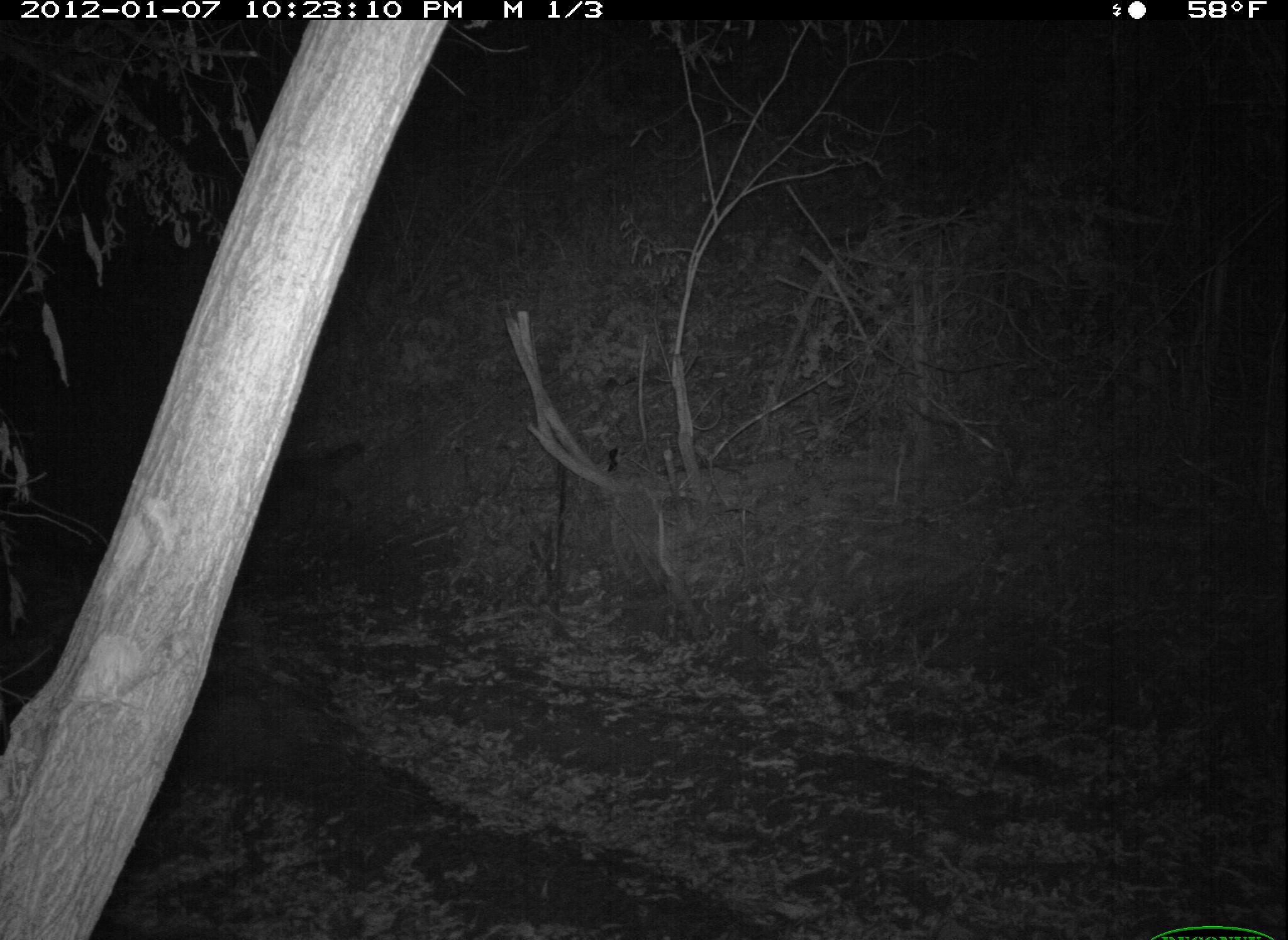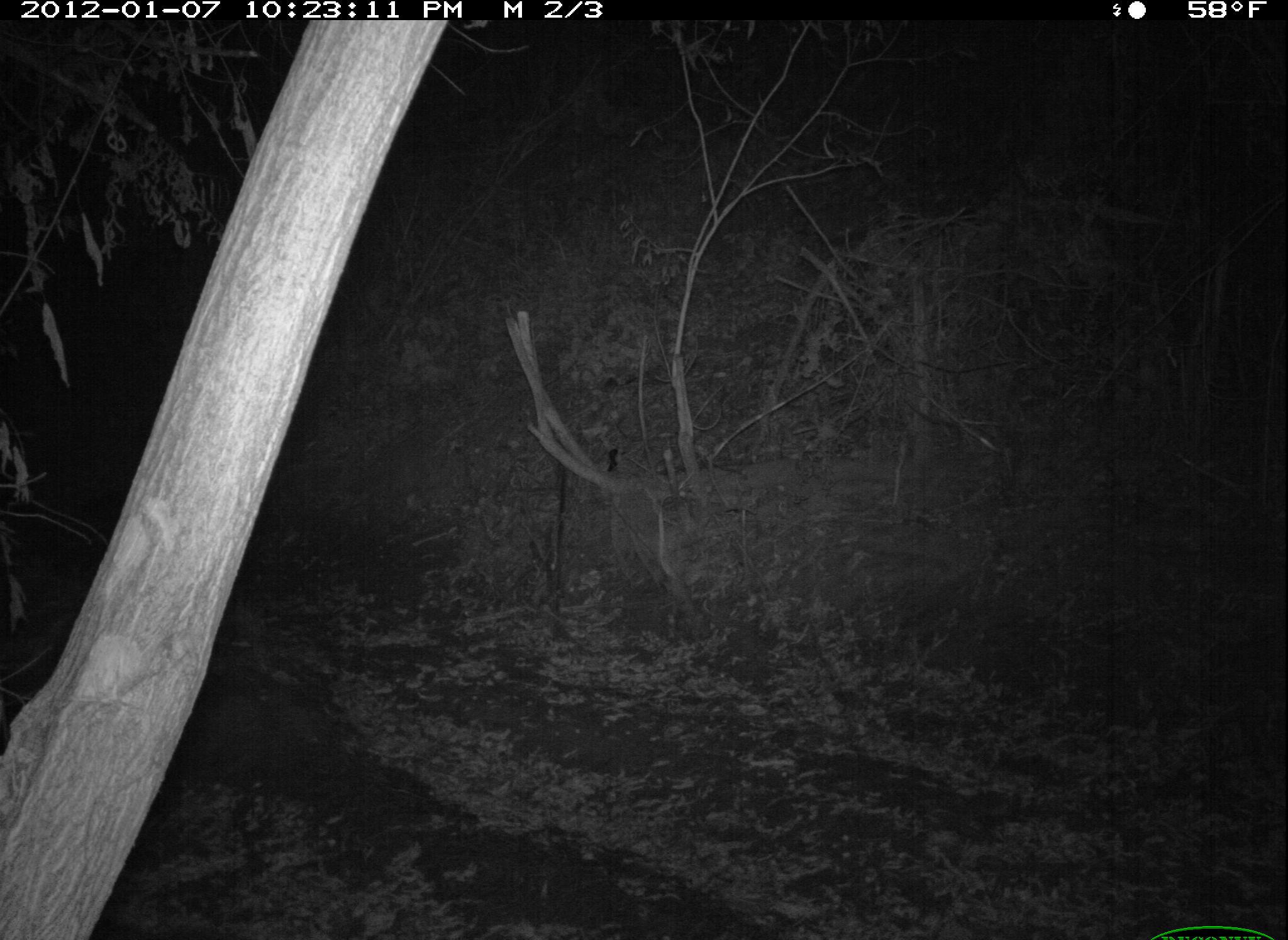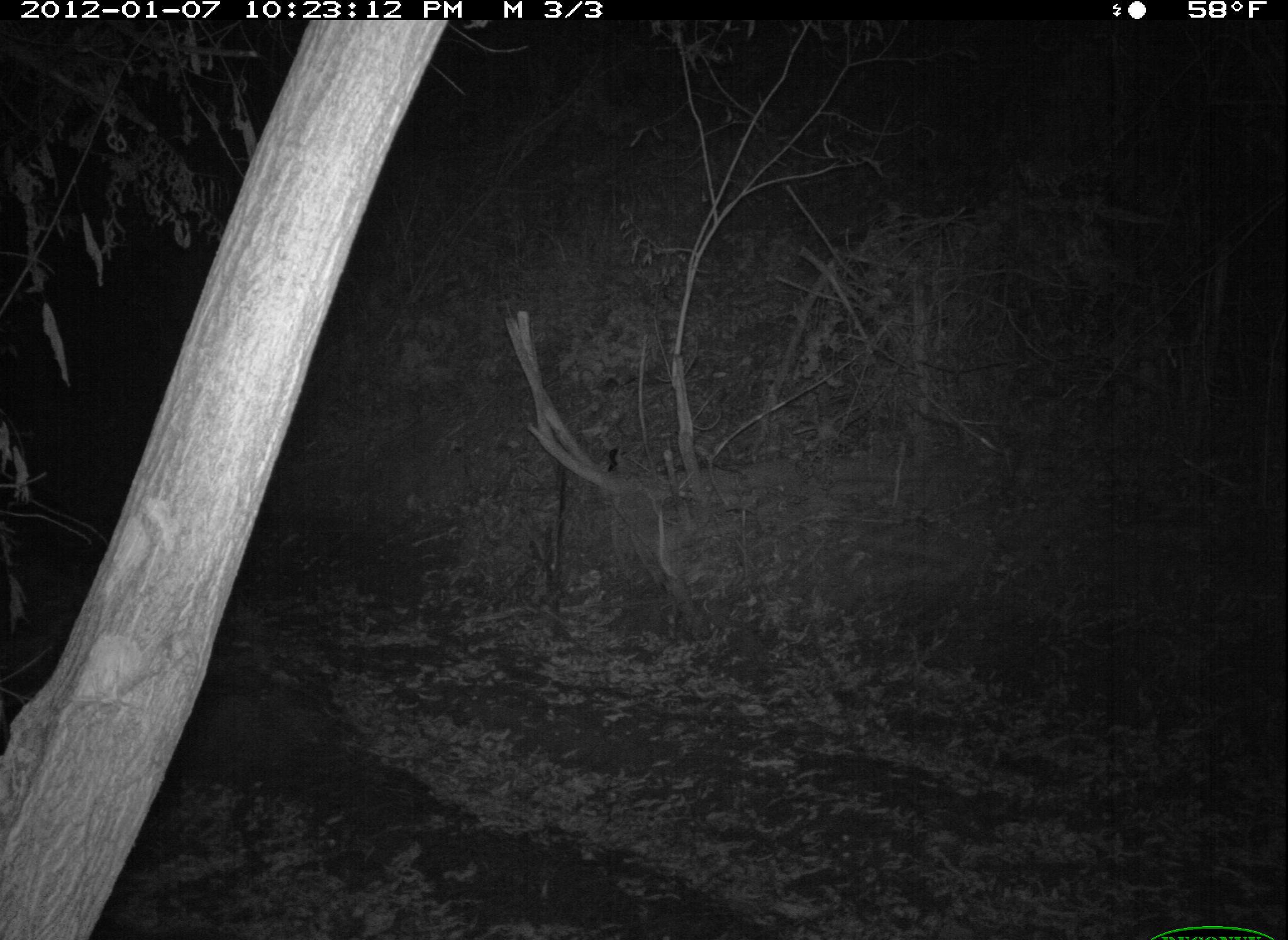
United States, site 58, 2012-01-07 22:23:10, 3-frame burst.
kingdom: Animalia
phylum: Chordata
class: Mammalia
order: Carnivora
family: Procyonidae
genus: Procyon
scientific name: Procyon lotor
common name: raccoon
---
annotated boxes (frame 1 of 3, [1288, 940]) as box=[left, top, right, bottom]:
raccoon: box=[275, 441, 362, 502]